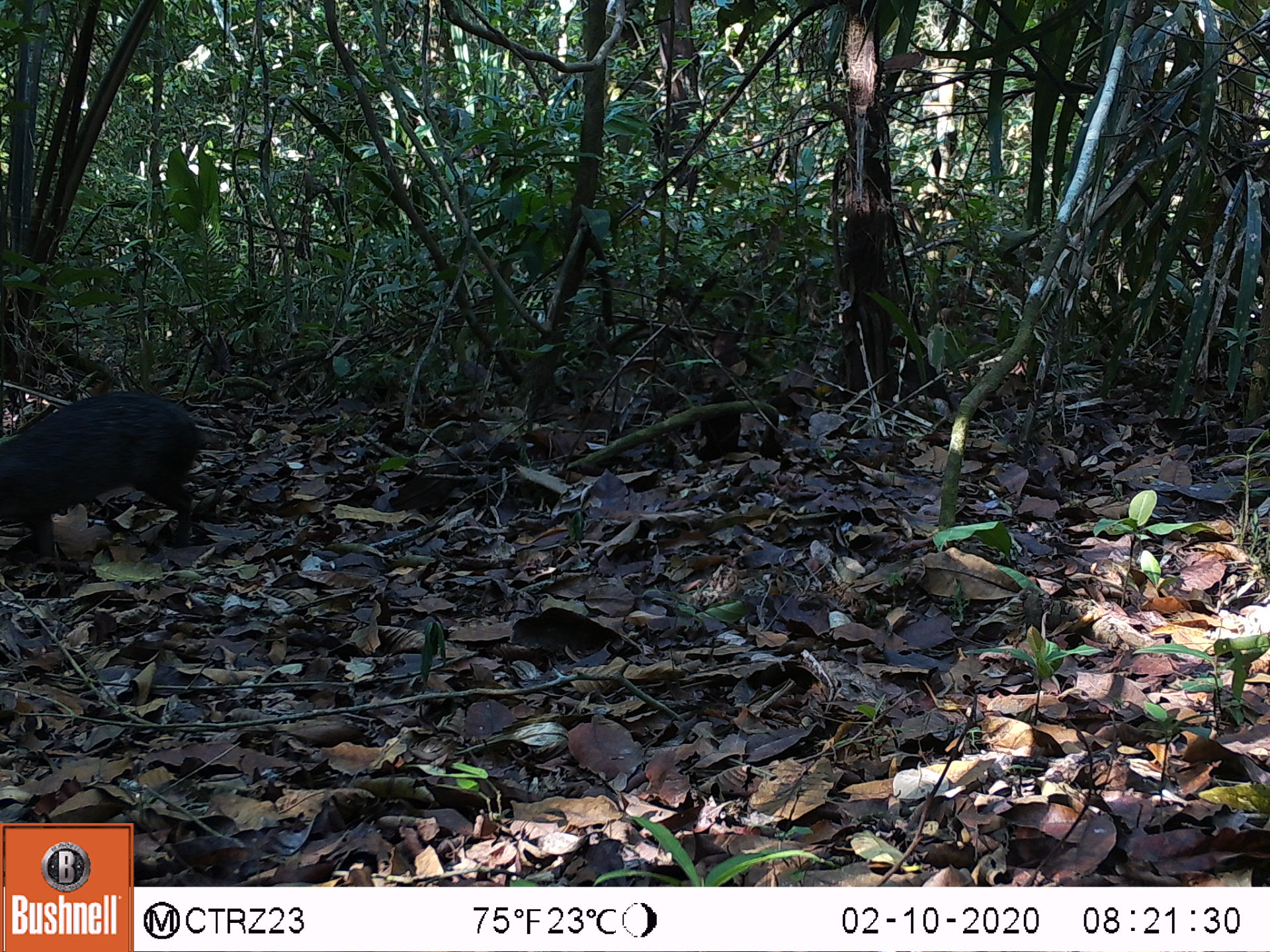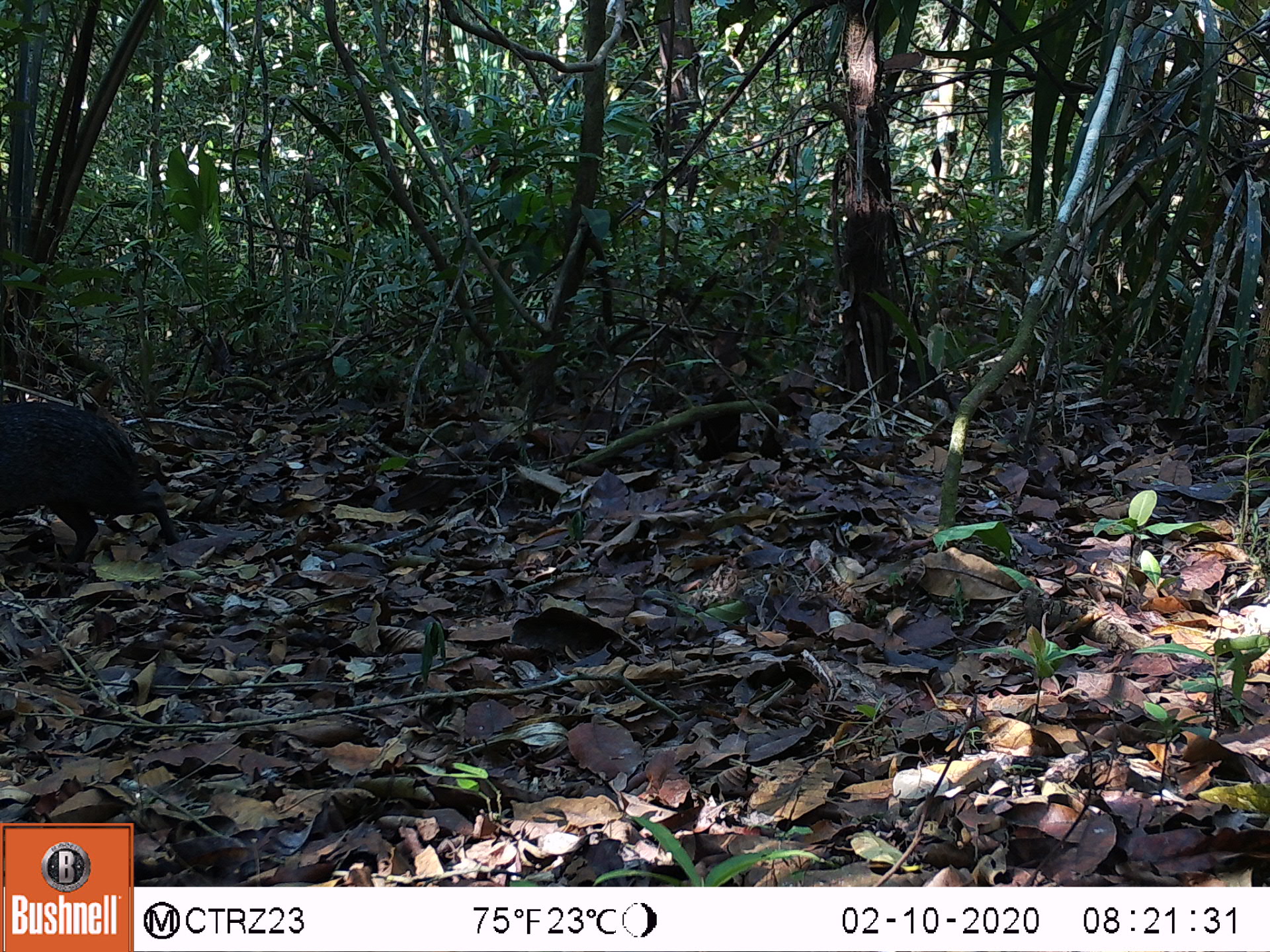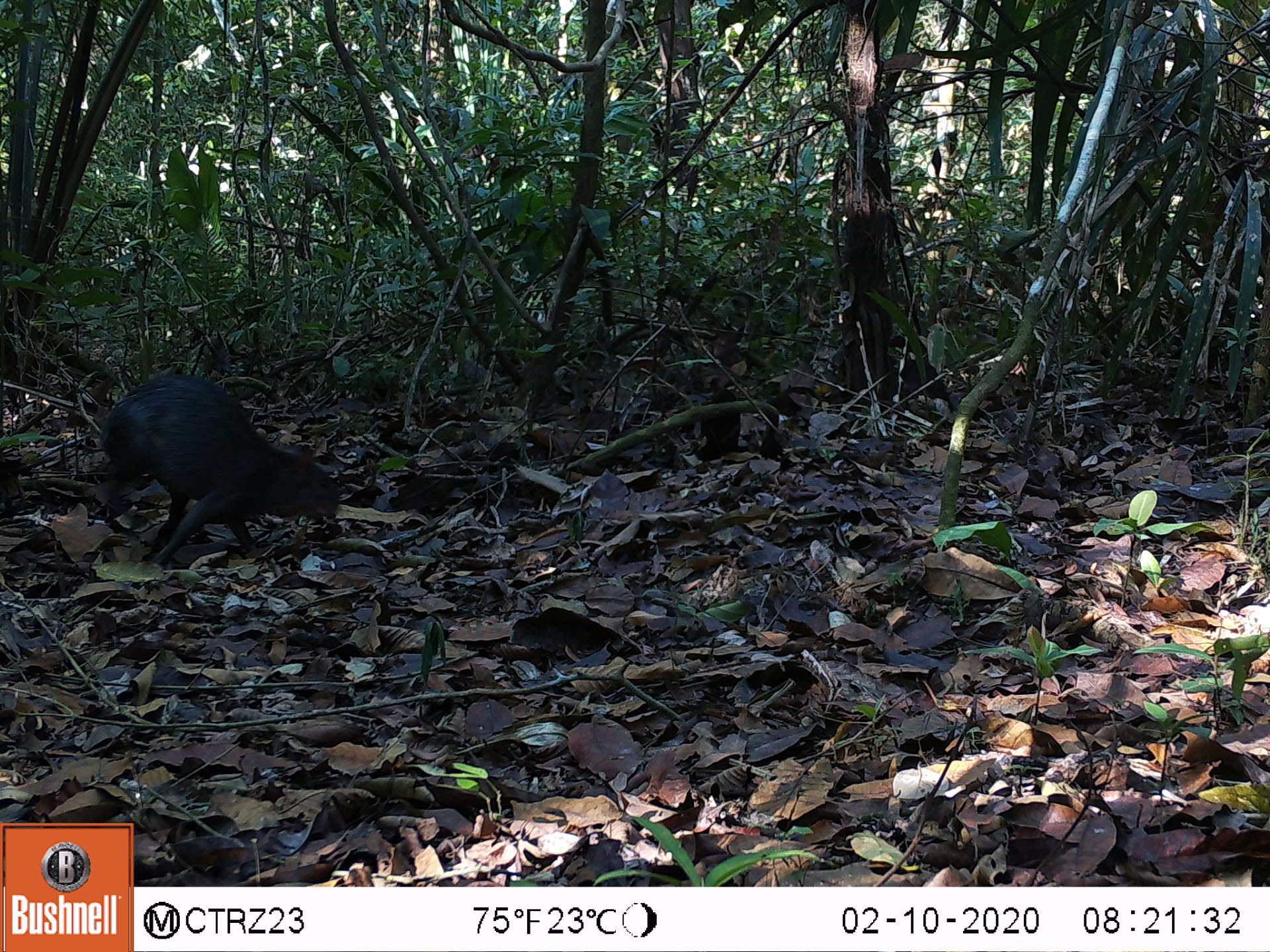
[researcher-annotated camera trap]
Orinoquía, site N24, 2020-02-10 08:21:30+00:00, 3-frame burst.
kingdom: Animalia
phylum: Chordata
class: Mammalia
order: Rodentia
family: Dasyproctidae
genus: Dasyprocta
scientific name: Dasyprocta fuliginosa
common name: black agouti